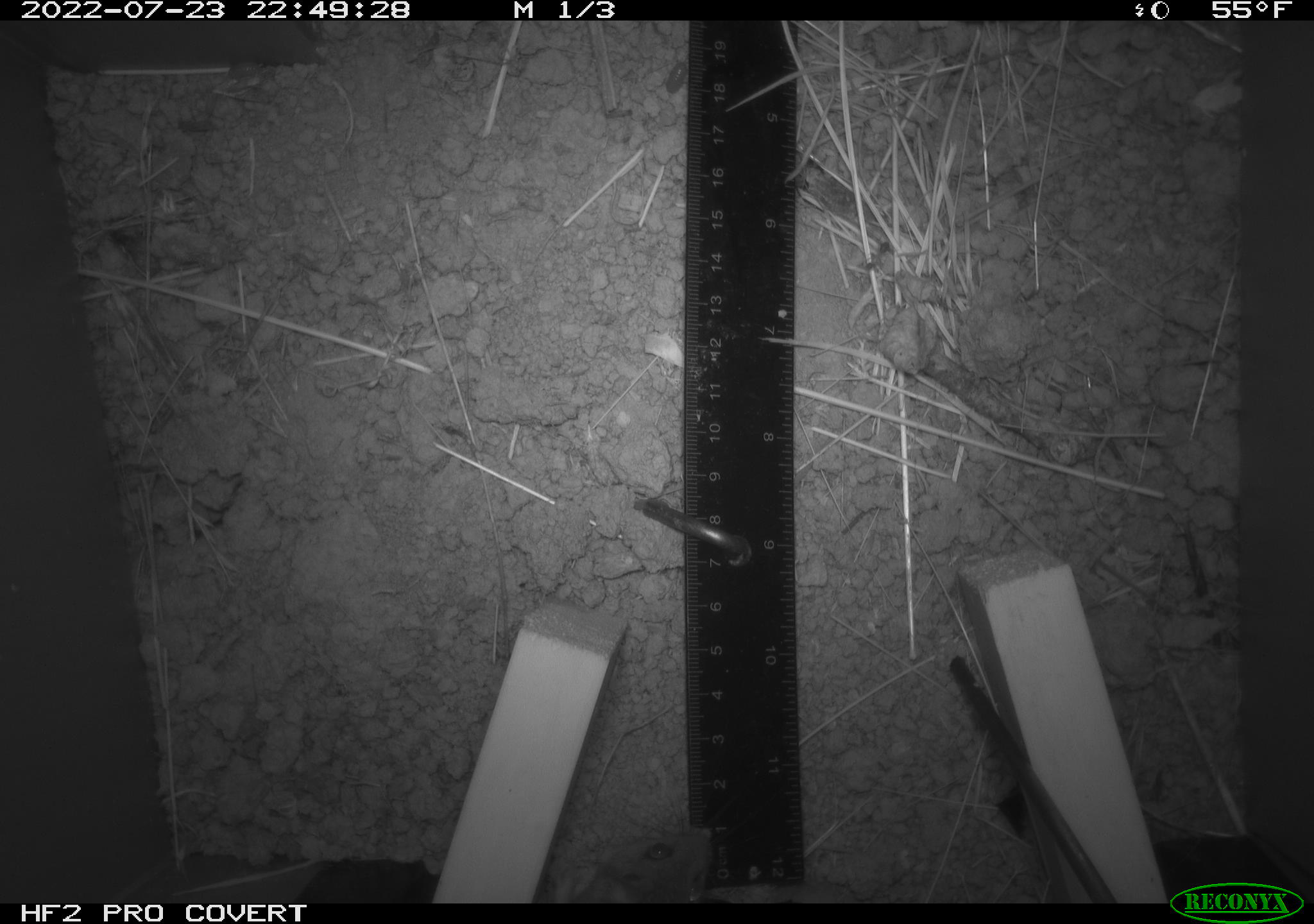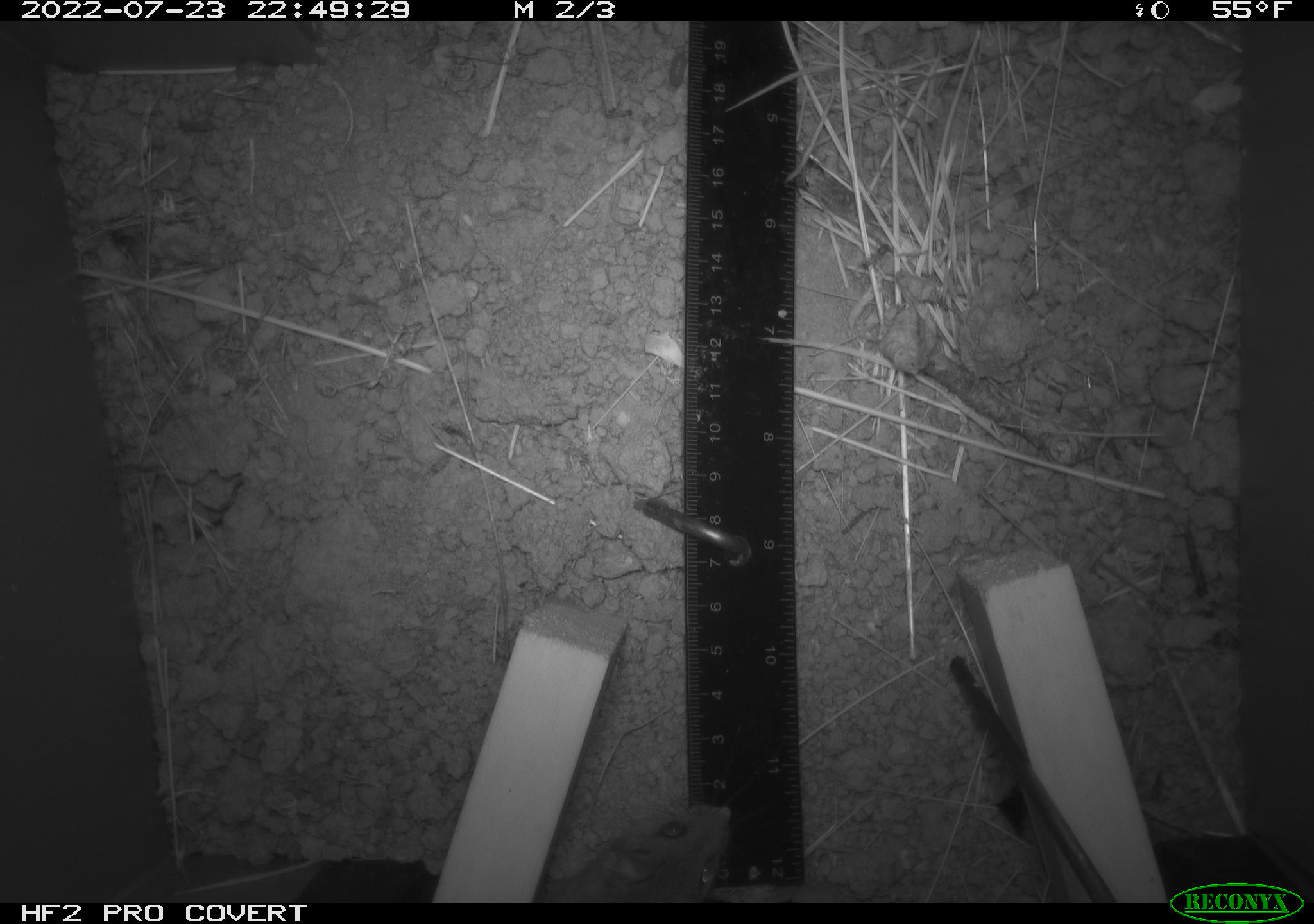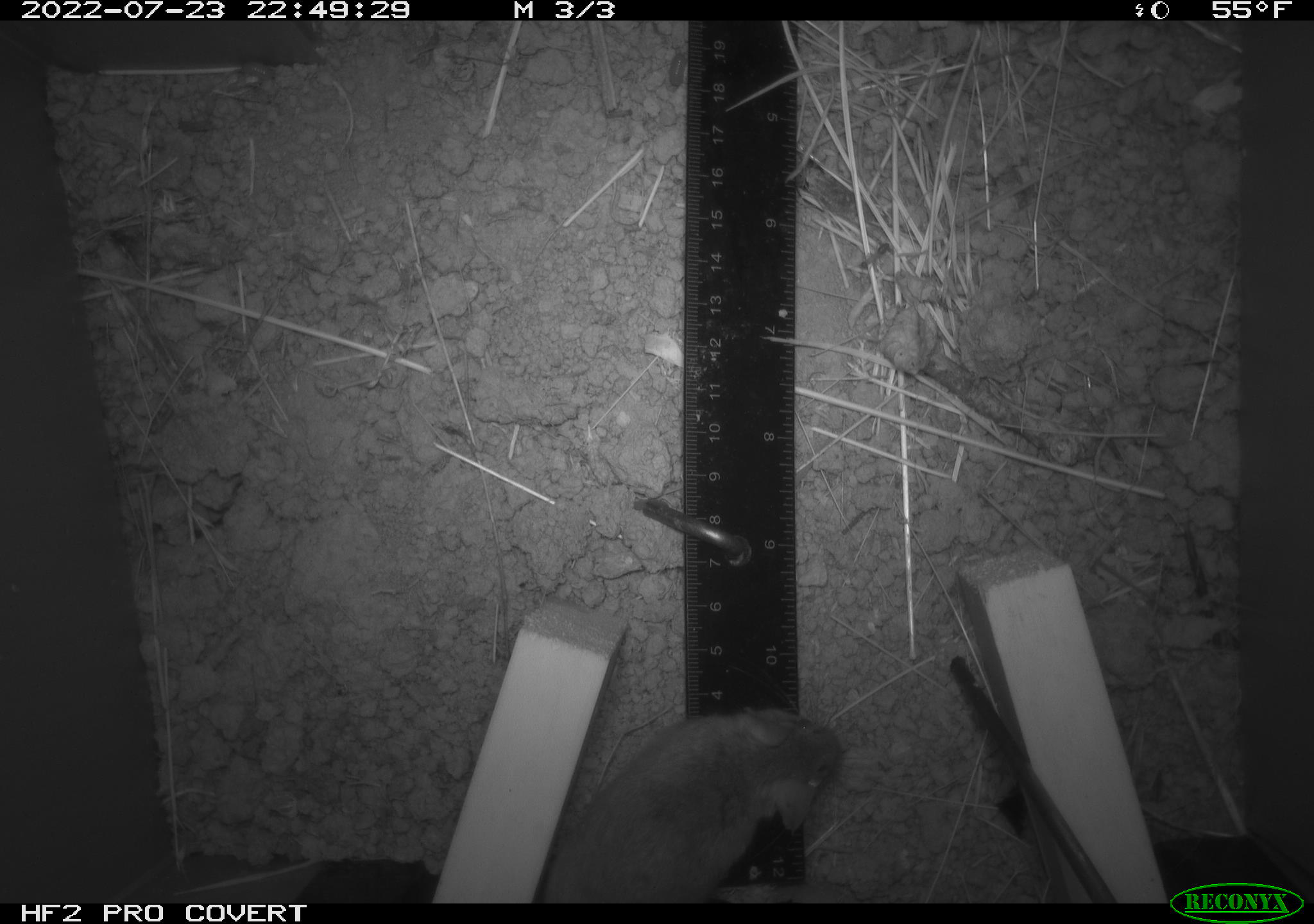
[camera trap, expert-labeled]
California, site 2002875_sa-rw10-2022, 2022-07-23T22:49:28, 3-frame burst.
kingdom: Animalia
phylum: Chordata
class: Mammalia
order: Rodentia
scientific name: Rodentia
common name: mouse species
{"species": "mouse species (Rodentia)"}